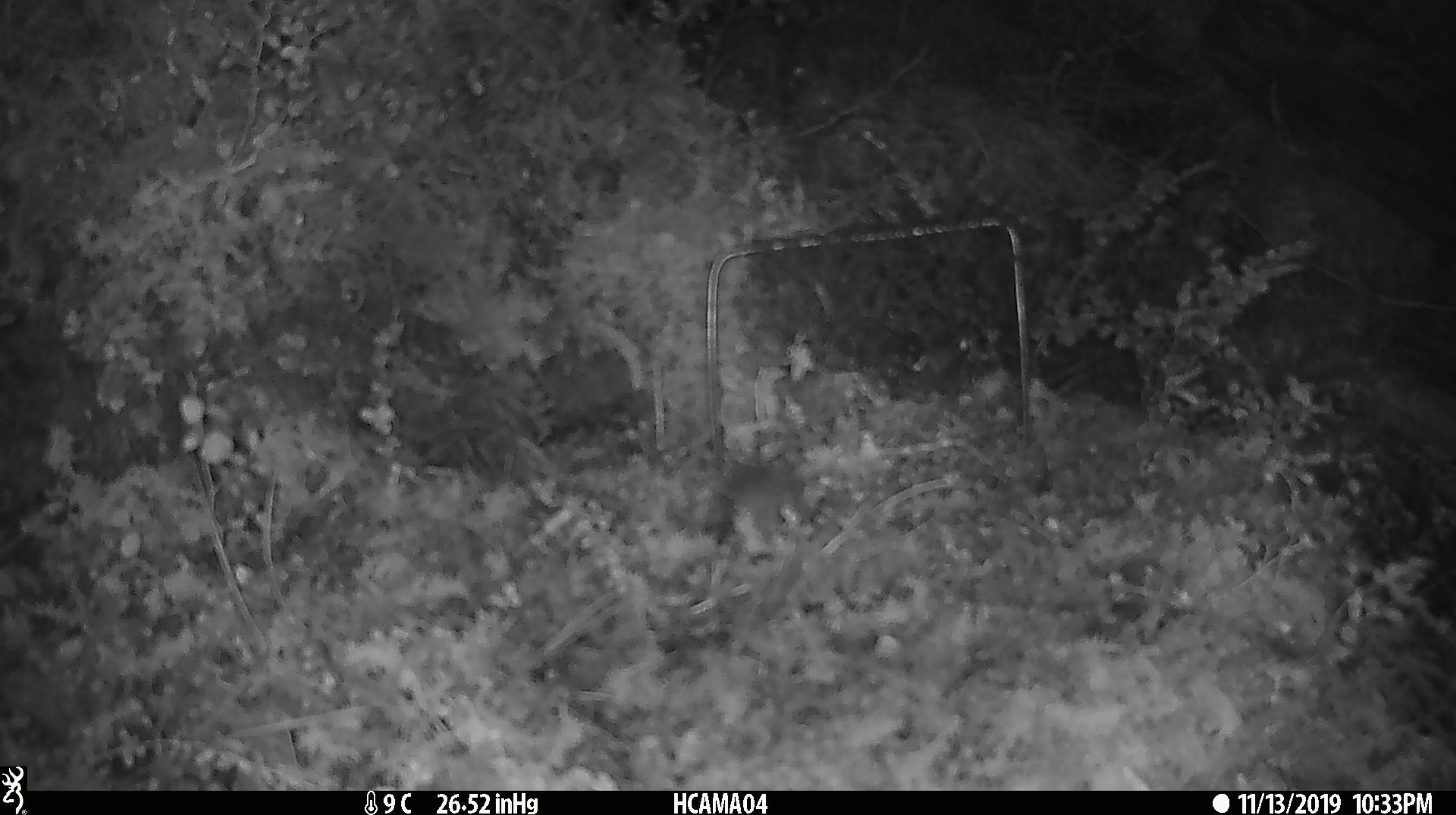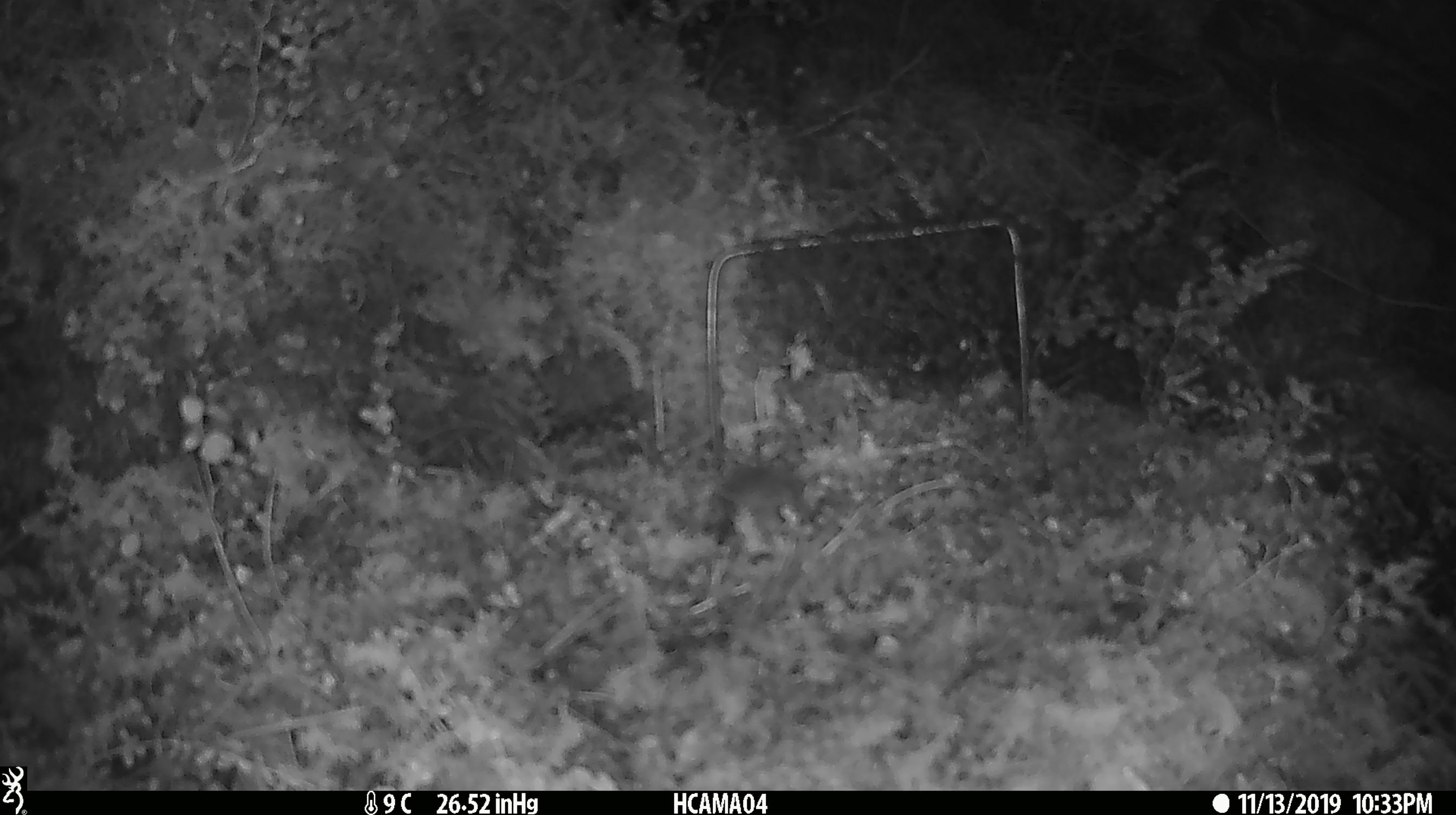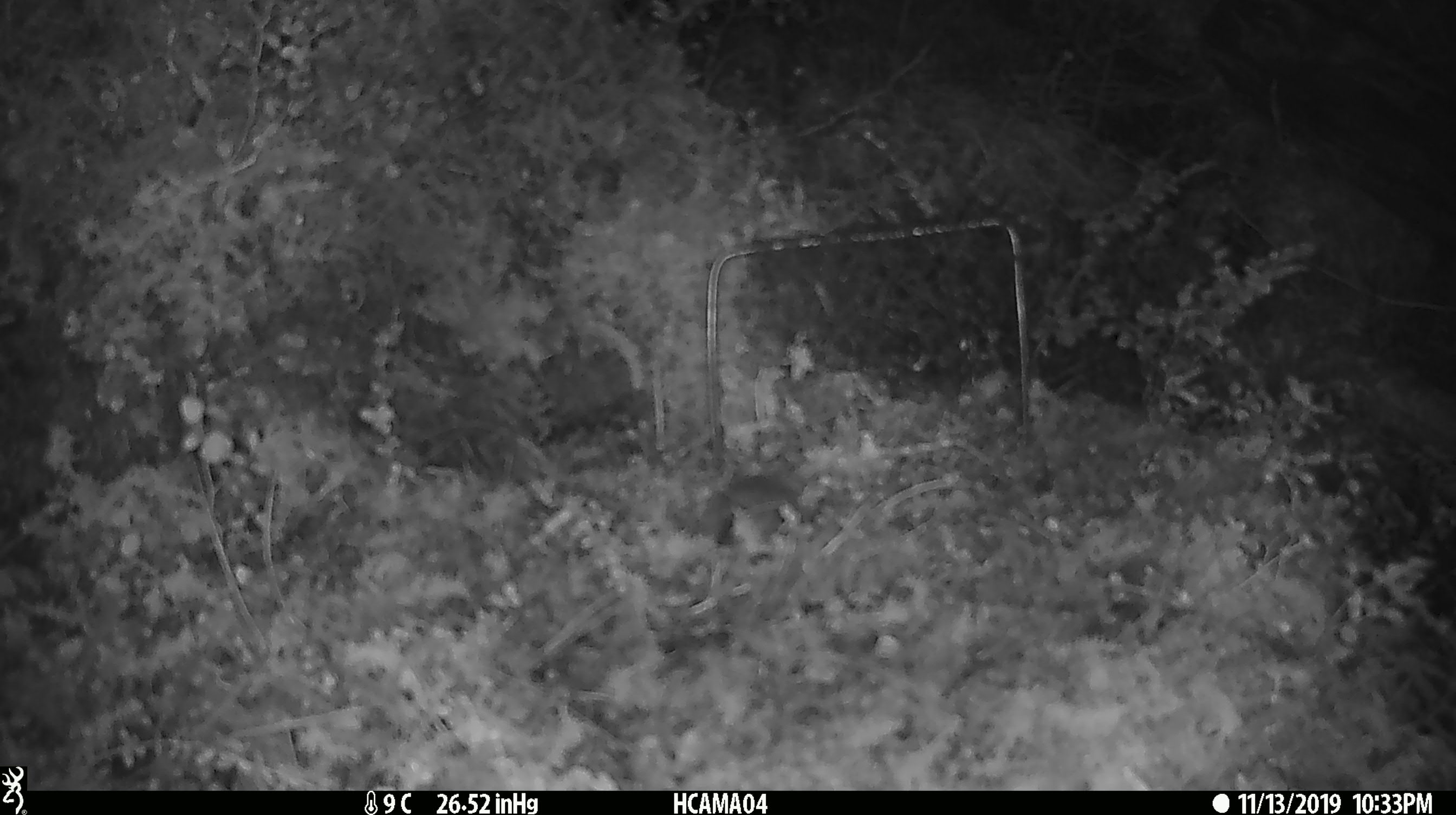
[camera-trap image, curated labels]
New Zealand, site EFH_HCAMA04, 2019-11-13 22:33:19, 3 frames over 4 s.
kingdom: Animalia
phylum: Chordata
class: Mammalia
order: Rodentia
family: Muridae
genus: Mus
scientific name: Mus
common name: mouse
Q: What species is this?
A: Mouse (Mus).